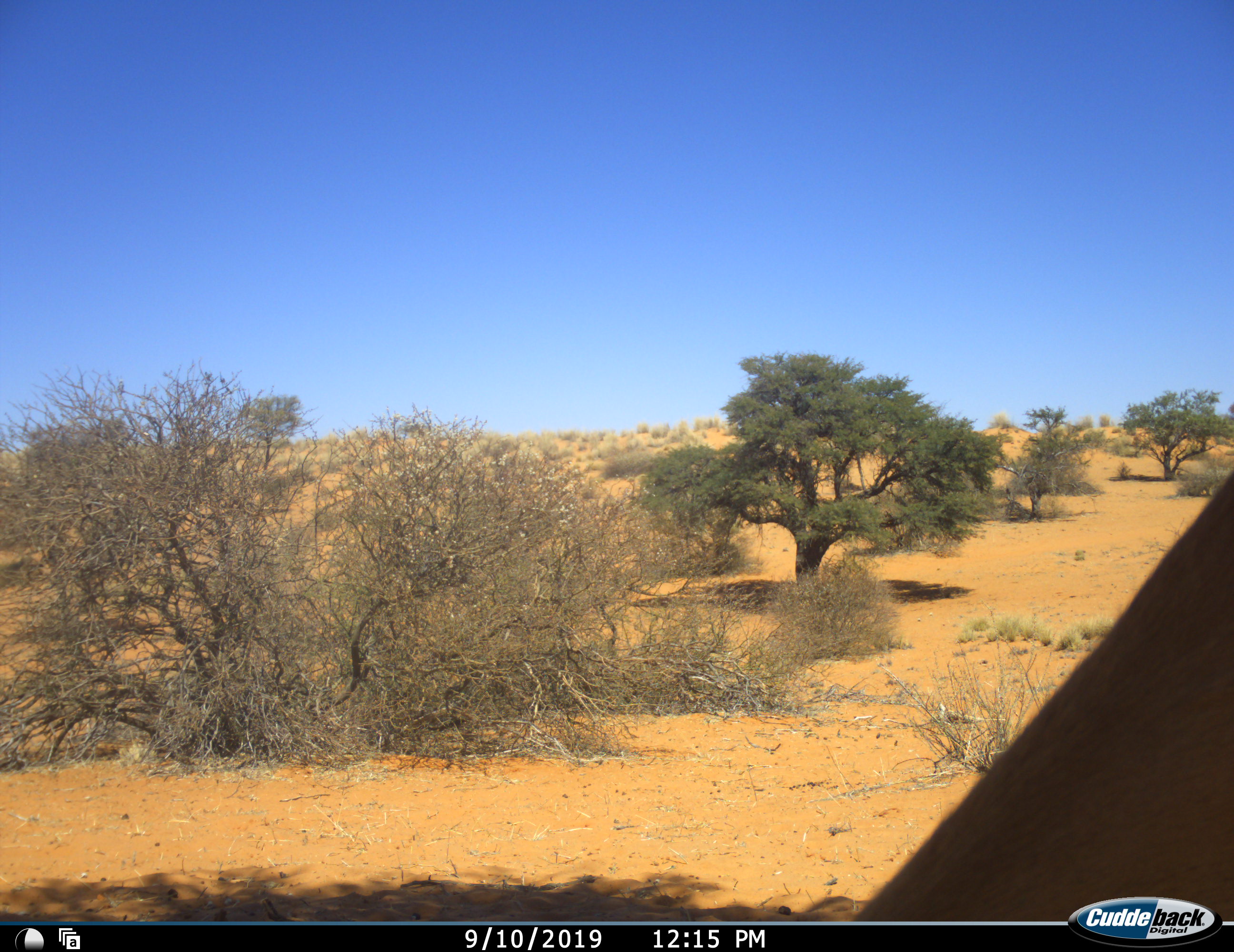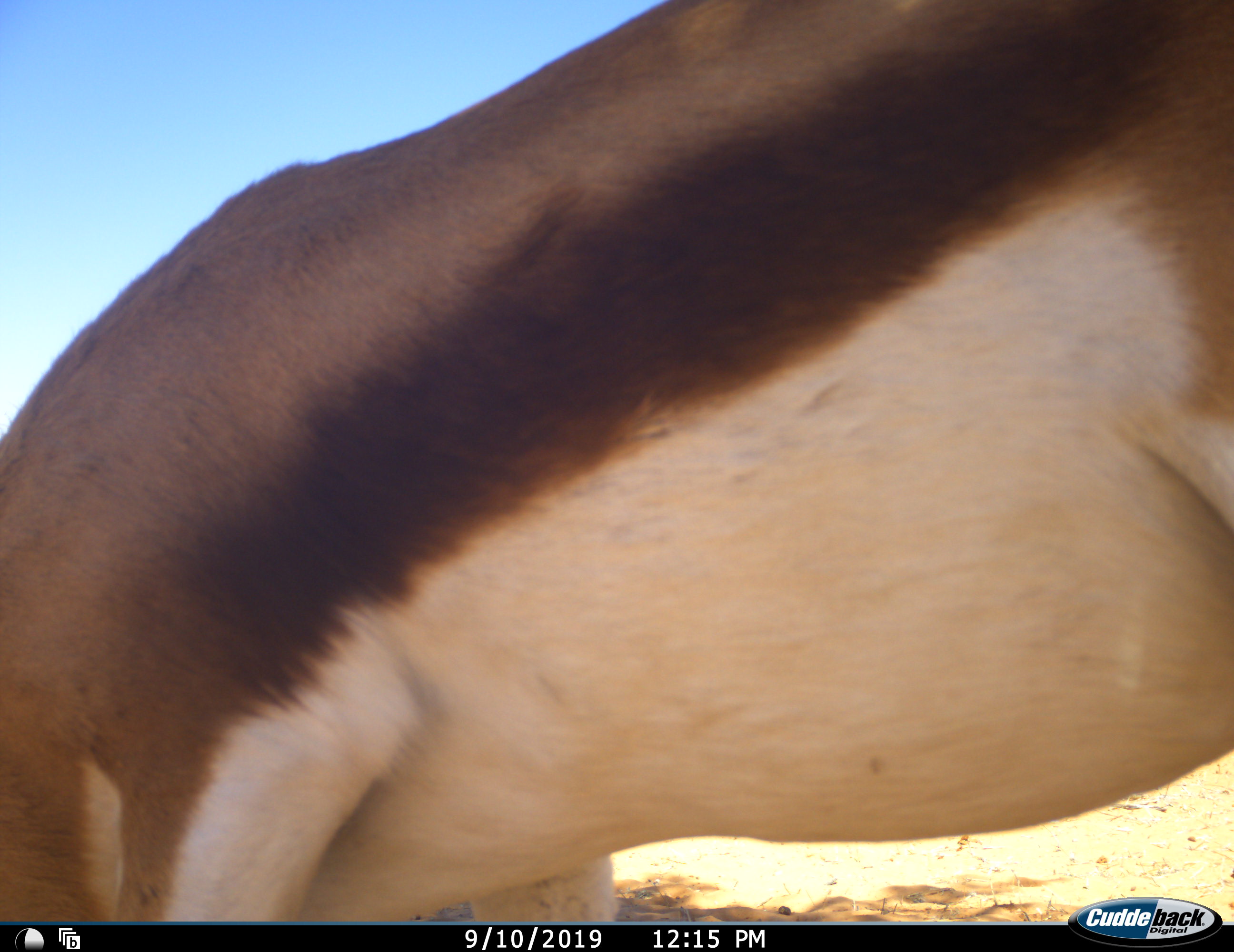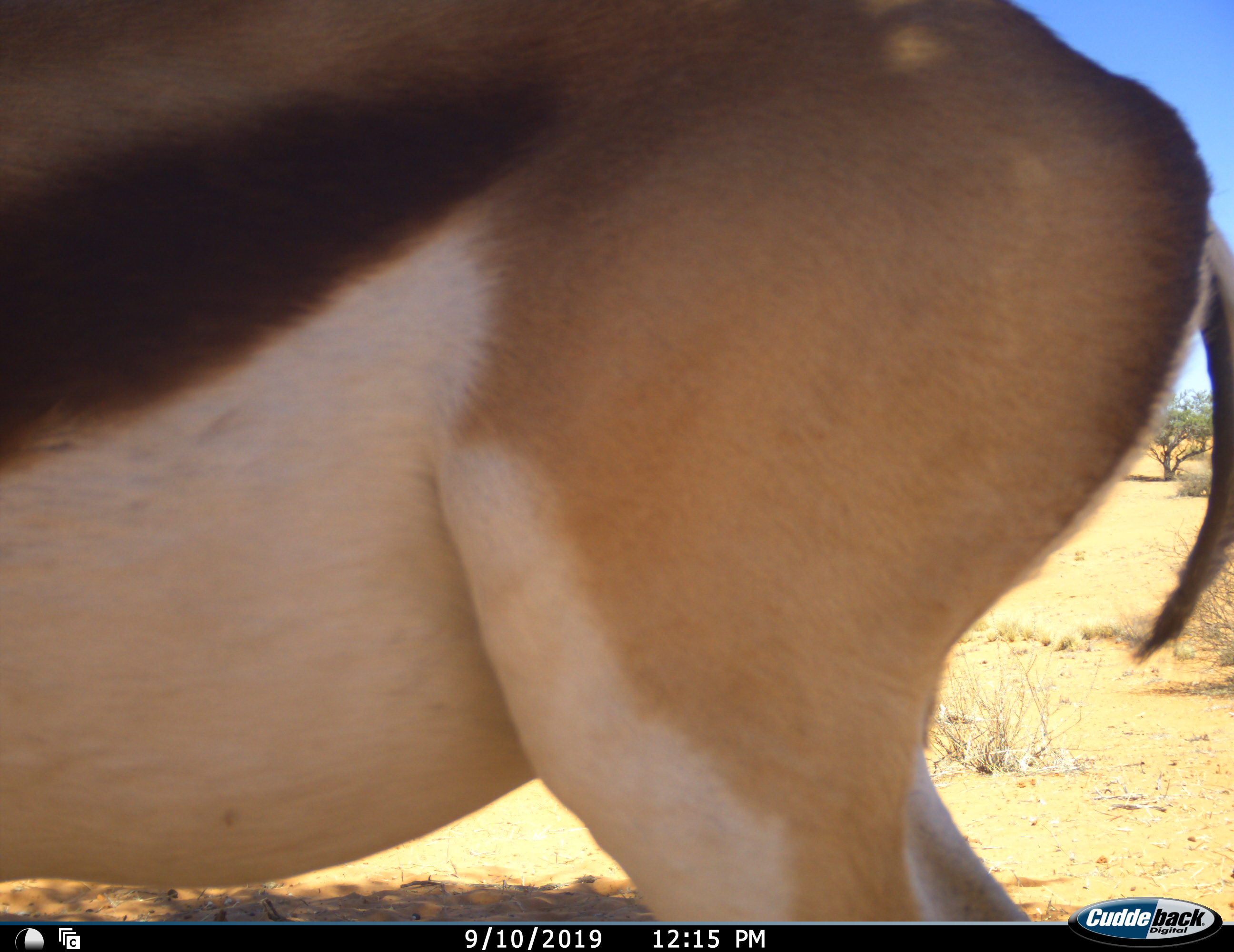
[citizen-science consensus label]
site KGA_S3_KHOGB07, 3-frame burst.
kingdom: Animalia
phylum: Chordata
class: Mammalia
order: Artiodactyla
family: Bovidae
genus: Antidorcas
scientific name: Antidorcas marsupialis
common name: springbok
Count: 1.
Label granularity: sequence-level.